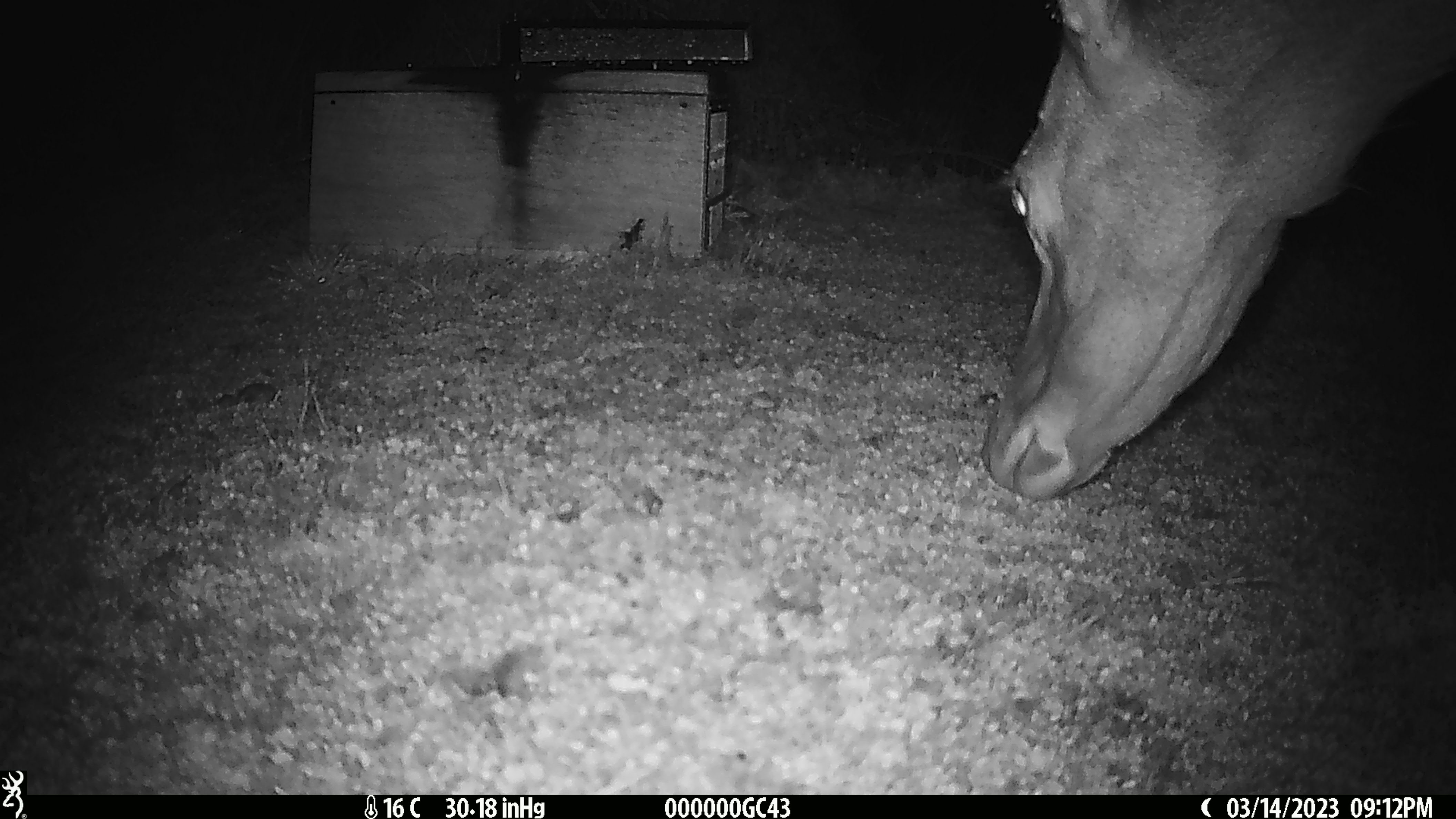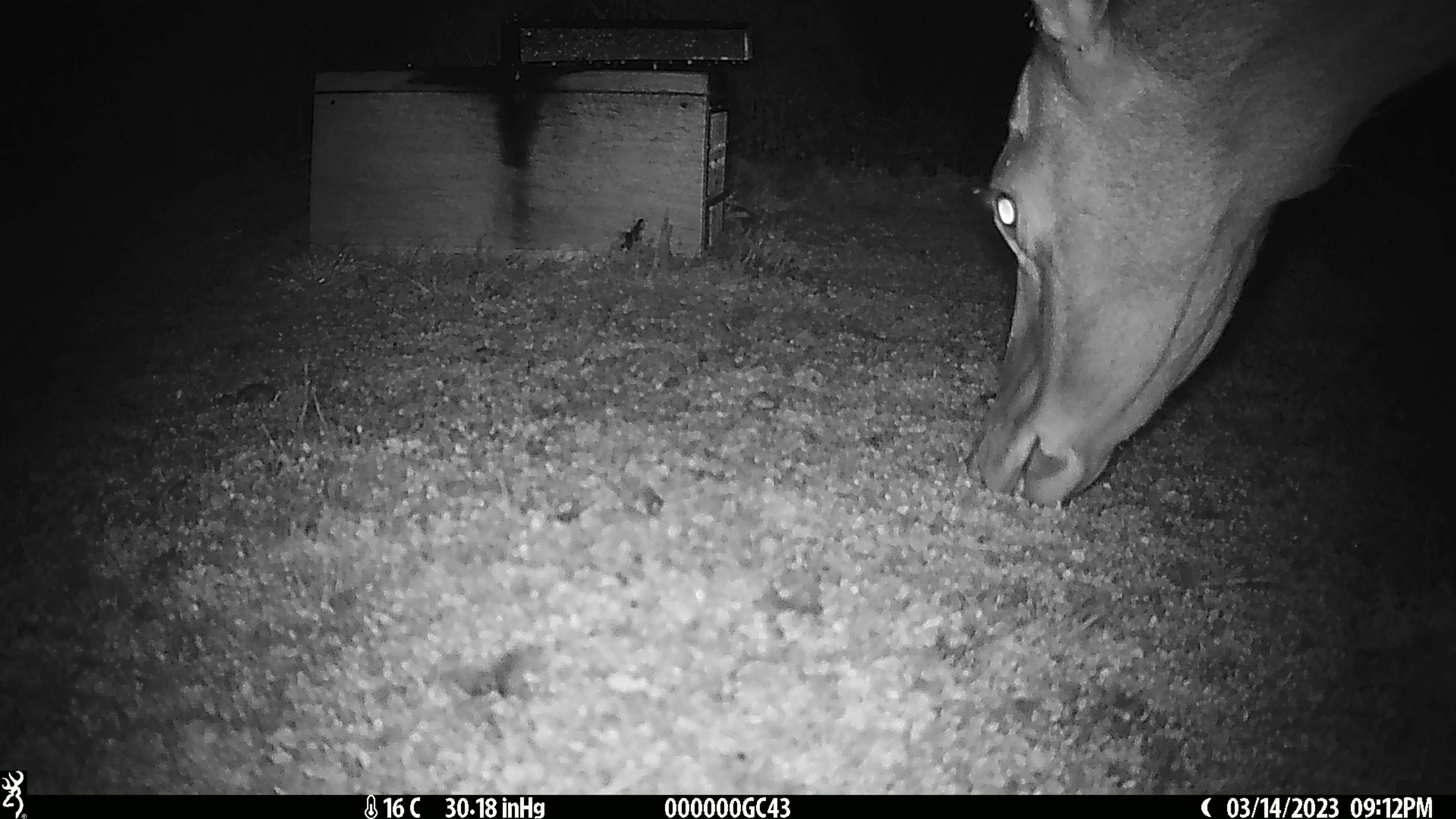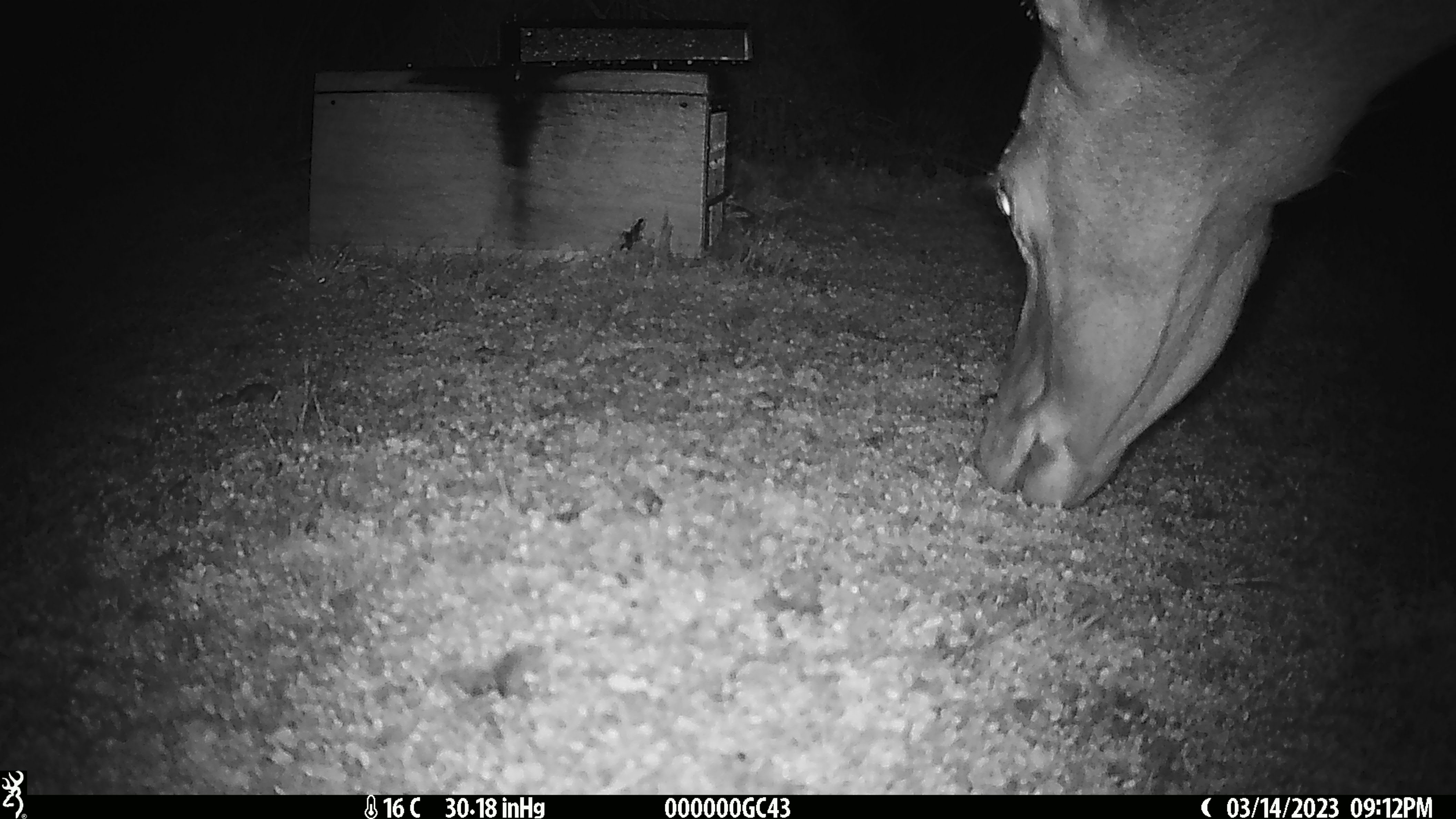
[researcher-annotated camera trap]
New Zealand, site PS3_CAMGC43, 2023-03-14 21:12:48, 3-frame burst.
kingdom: Animalia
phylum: Chordata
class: Mammalia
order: Artiodactyla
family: Cervidae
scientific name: Cervidae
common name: deer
Deer (Cervidae).